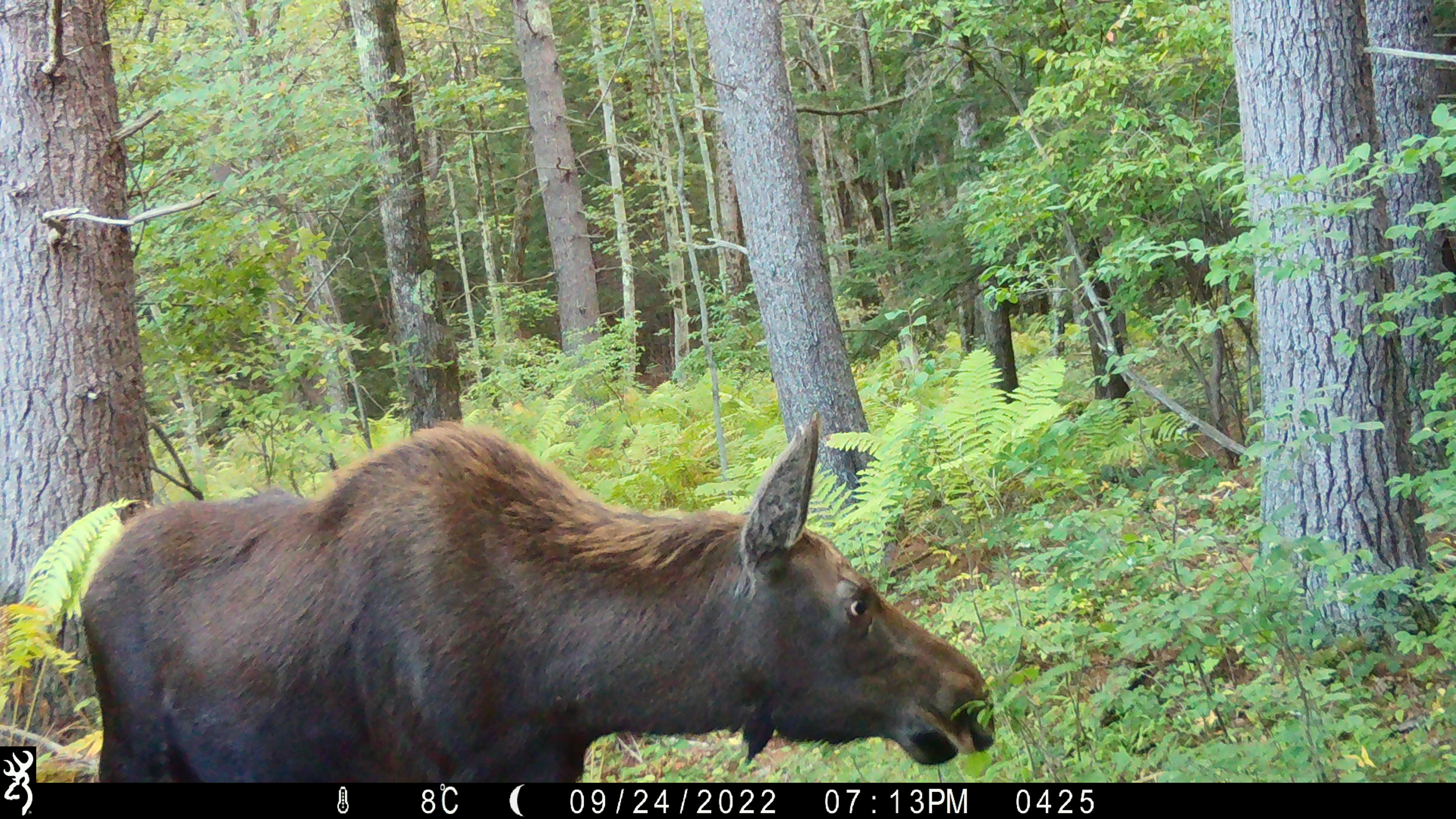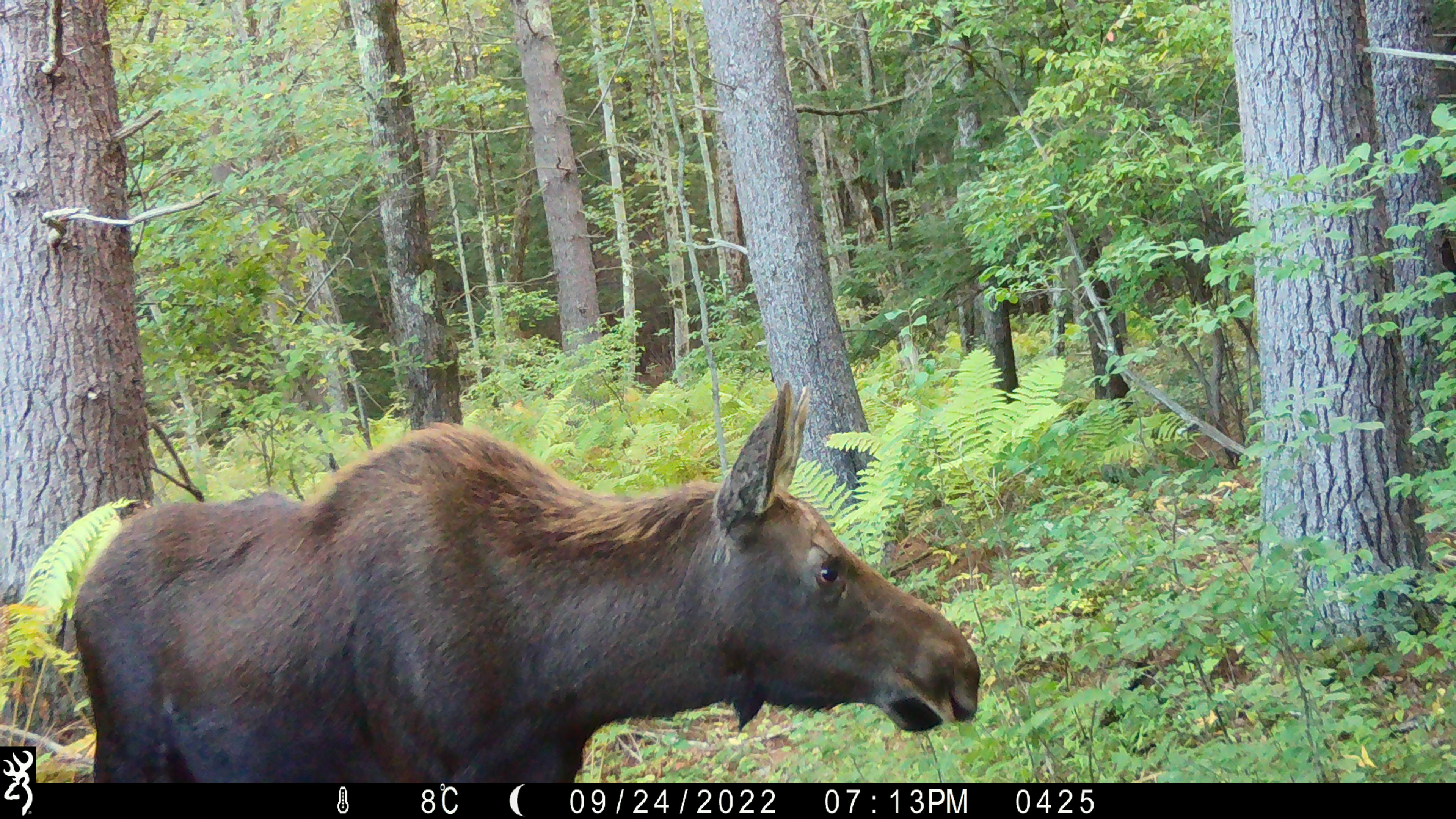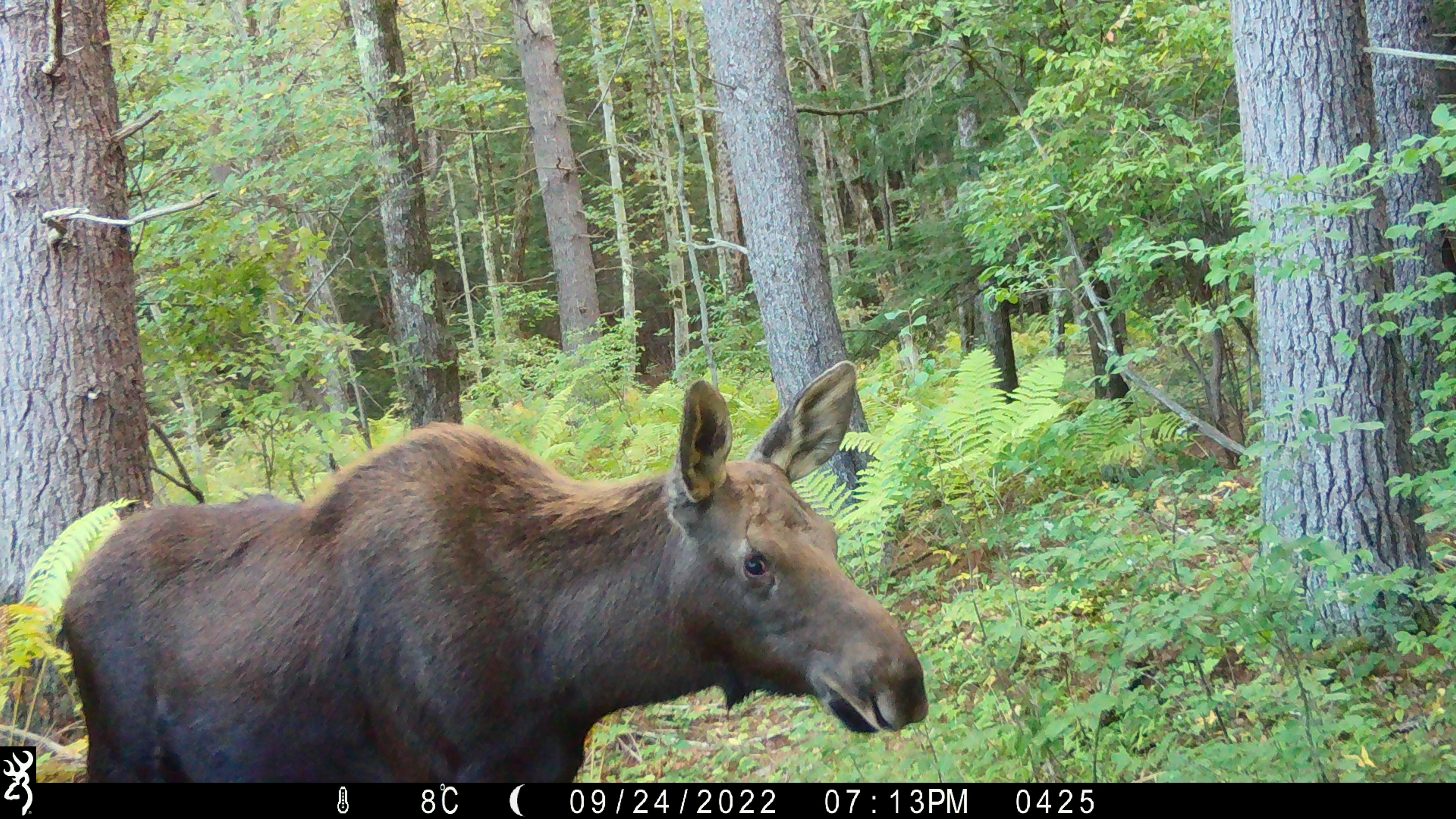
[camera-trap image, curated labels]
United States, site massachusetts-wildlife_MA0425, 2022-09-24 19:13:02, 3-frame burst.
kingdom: Animalia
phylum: Chordata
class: Mammalia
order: Artiodactyla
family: Cervidae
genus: Alces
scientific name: Alces alces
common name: moose